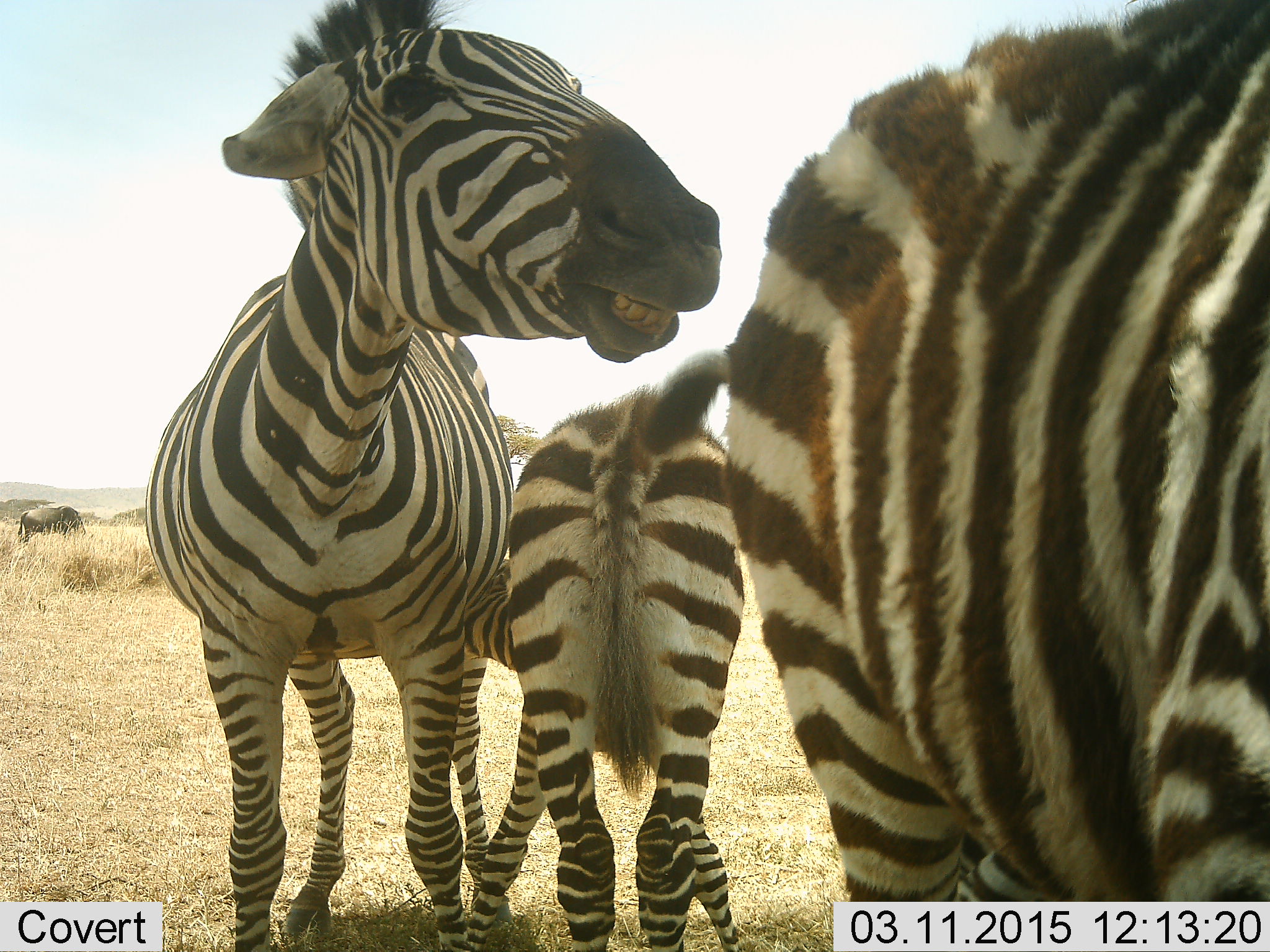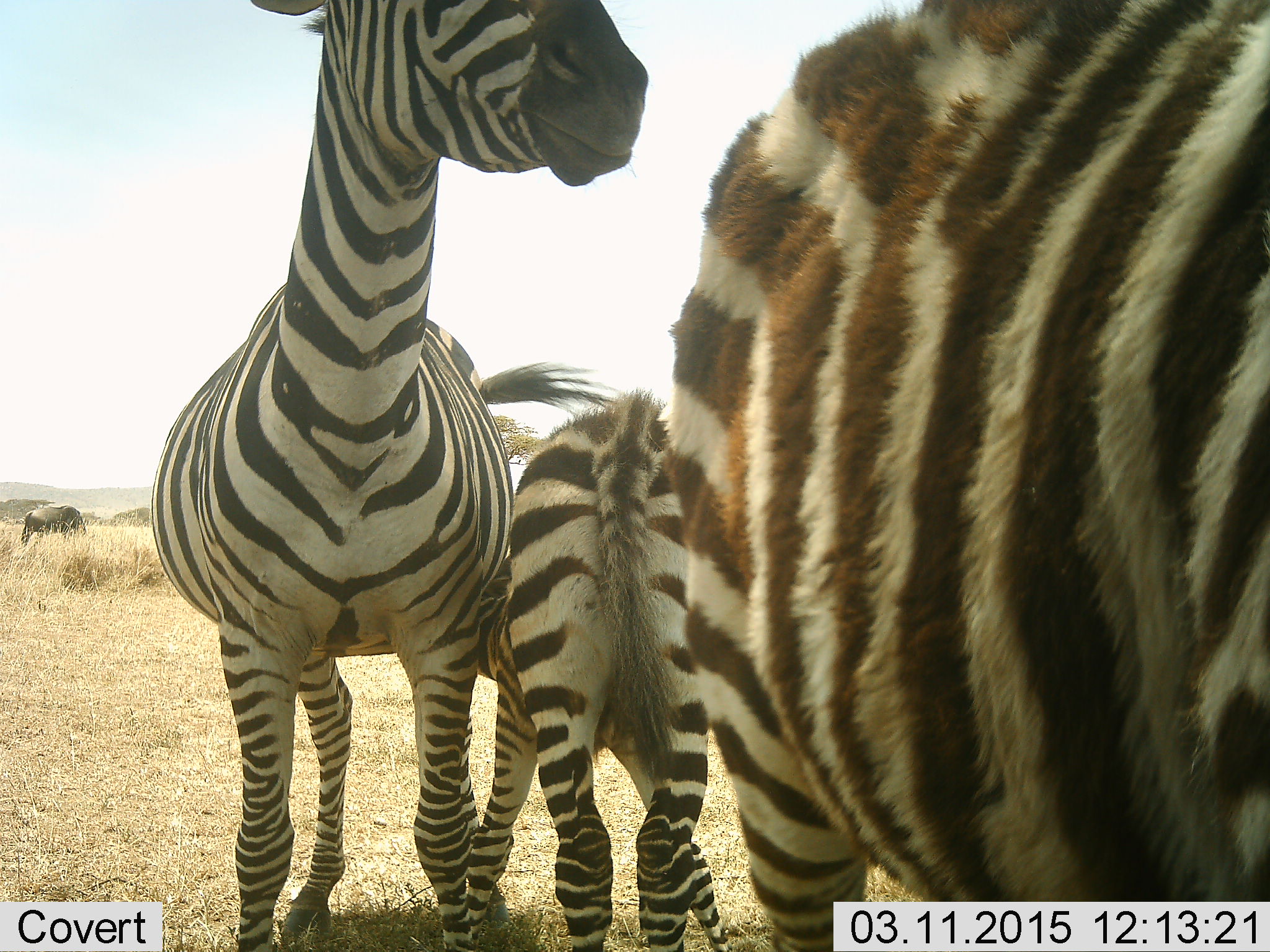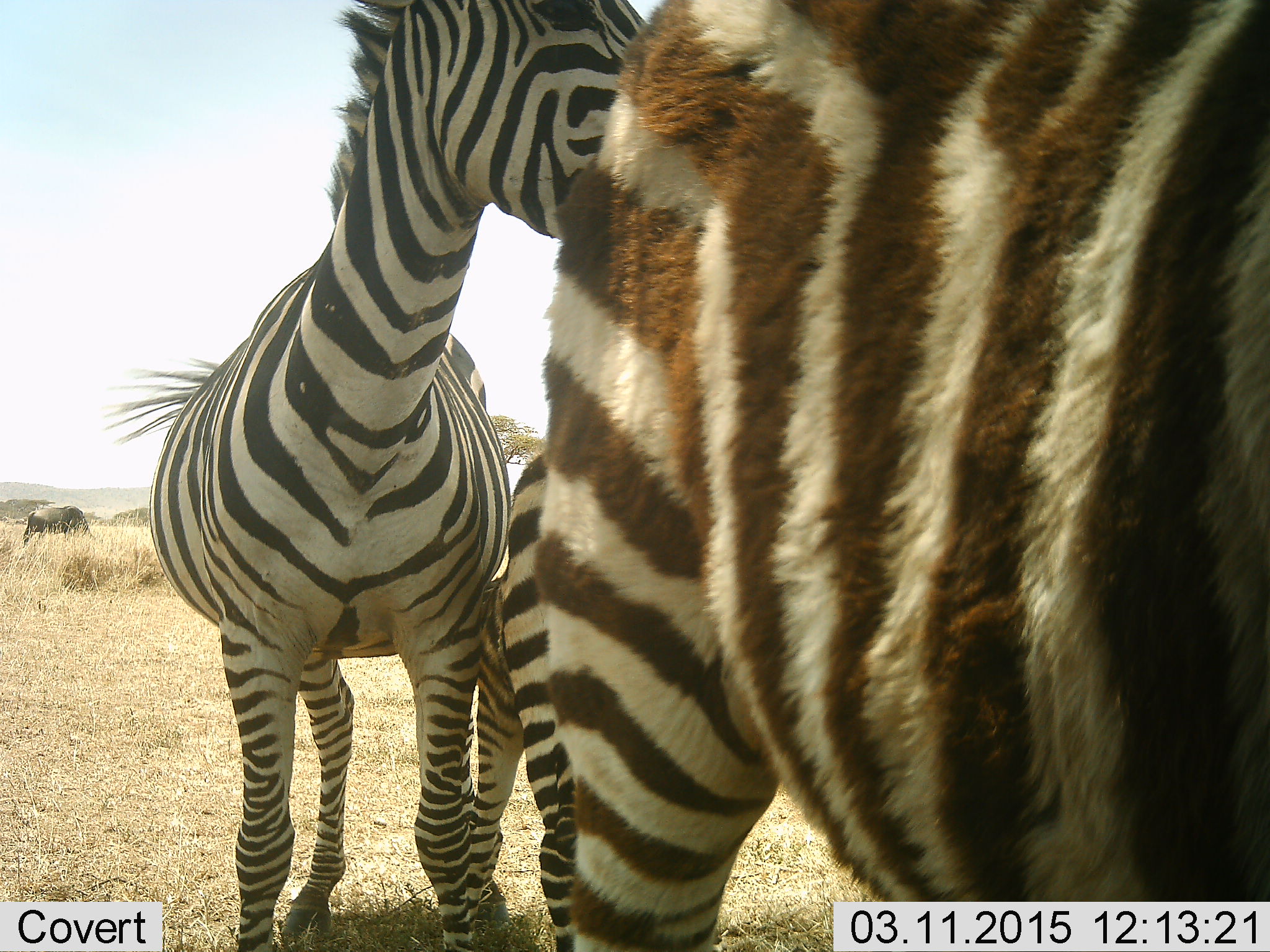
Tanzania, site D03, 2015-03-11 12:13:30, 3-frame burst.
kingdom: Animalia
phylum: Chordata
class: Mammalia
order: Artiodactyla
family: Bovidae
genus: Connochaetes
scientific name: Connochaetes taurinus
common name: blue wildebeest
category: wildebeest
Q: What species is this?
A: Wildebeest (blue wildebeest) (Connochaetes taurinus).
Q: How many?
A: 1.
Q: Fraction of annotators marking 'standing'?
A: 60%.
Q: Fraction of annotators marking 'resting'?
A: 0%.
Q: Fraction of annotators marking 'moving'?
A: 0%.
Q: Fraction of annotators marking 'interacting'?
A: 0%.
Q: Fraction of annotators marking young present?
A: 0%.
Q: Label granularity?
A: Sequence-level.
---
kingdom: Animalia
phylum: Chordata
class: Mammalia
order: Perissodactyla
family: Equidae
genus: Equus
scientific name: Equus quagga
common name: plains zebra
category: zebra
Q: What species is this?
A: Zebra (plains zebra) (Equus quagga).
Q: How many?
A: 3.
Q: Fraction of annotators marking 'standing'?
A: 80%.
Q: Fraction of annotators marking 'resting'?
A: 10%.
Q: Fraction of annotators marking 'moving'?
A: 10%.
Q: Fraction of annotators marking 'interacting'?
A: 40%.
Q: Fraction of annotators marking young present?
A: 65%.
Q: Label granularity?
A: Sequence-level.